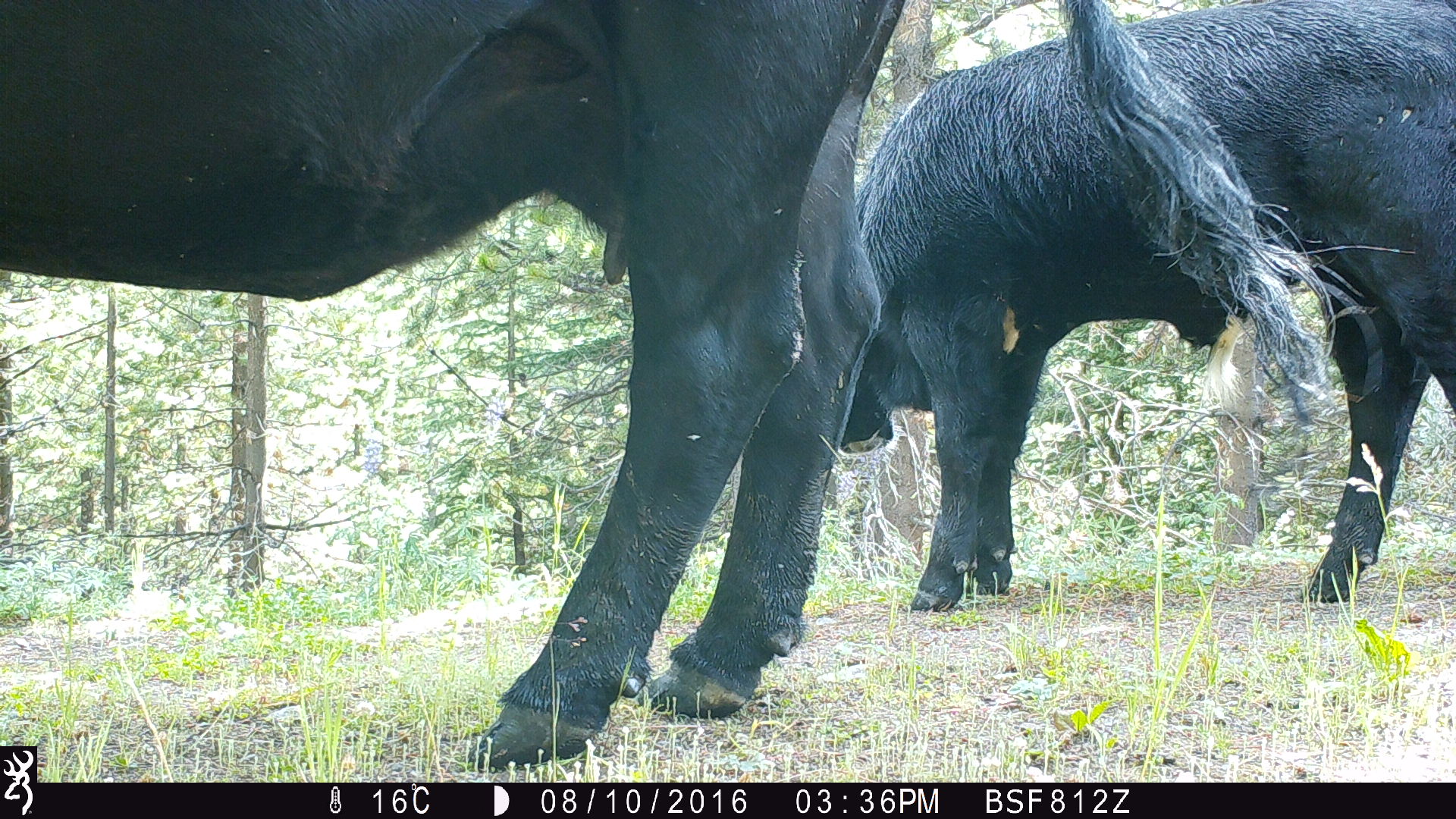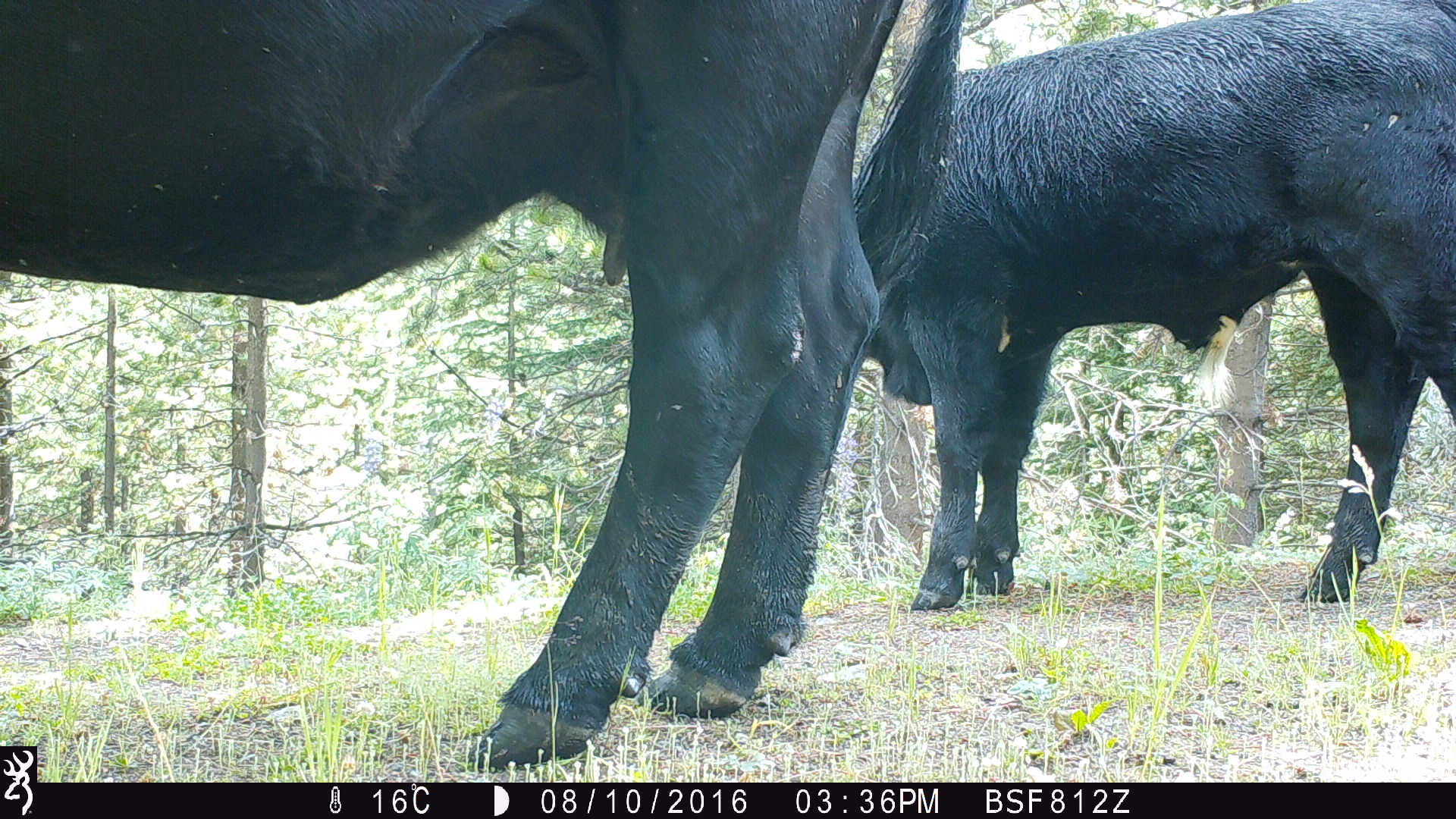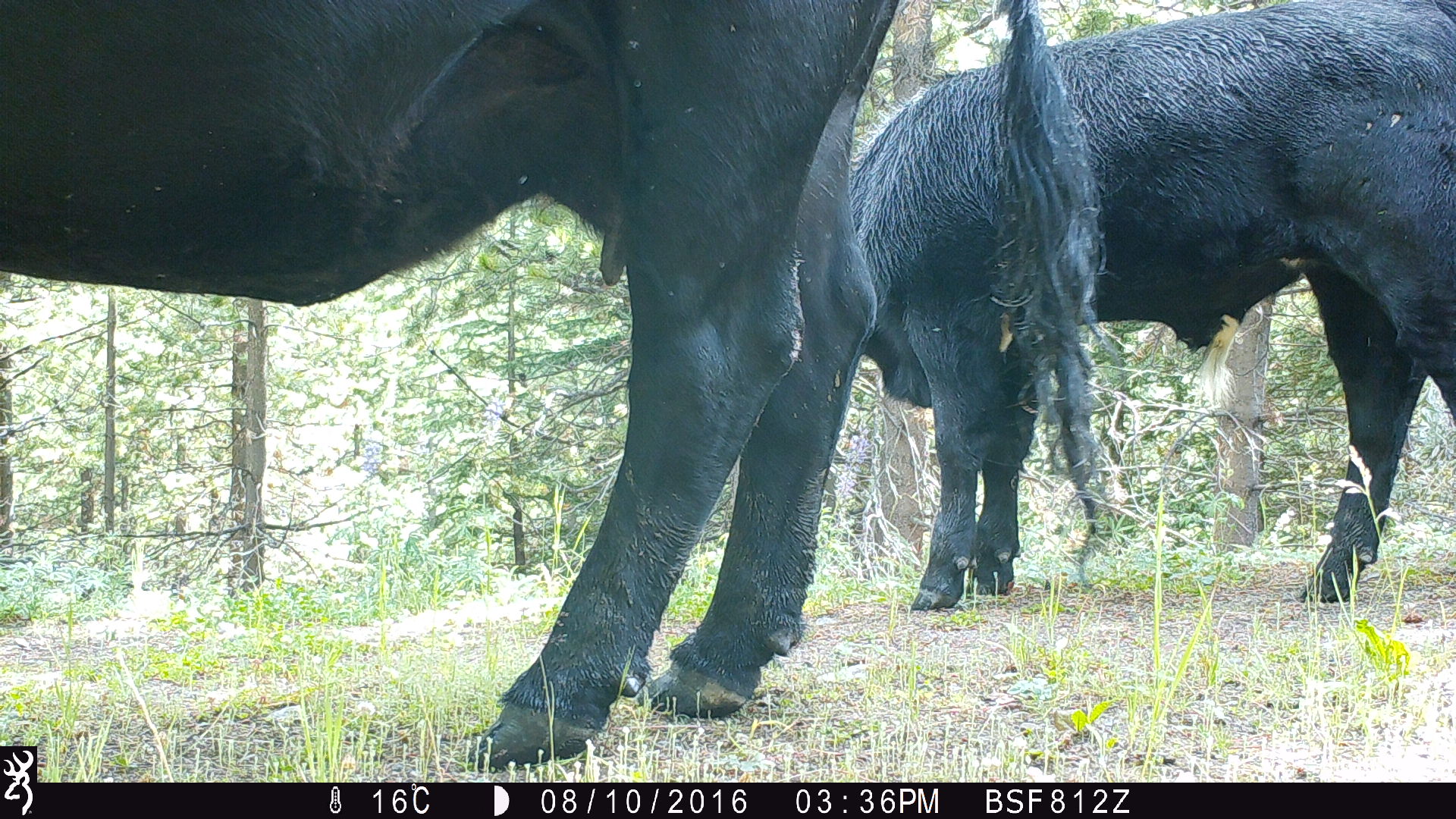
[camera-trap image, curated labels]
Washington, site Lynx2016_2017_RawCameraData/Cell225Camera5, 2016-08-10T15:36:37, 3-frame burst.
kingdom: Animalia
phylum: Chordata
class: Mammalia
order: Artiodactyla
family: Bovidae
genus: Bos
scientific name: Bos taurus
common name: domestic cattle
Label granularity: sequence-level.